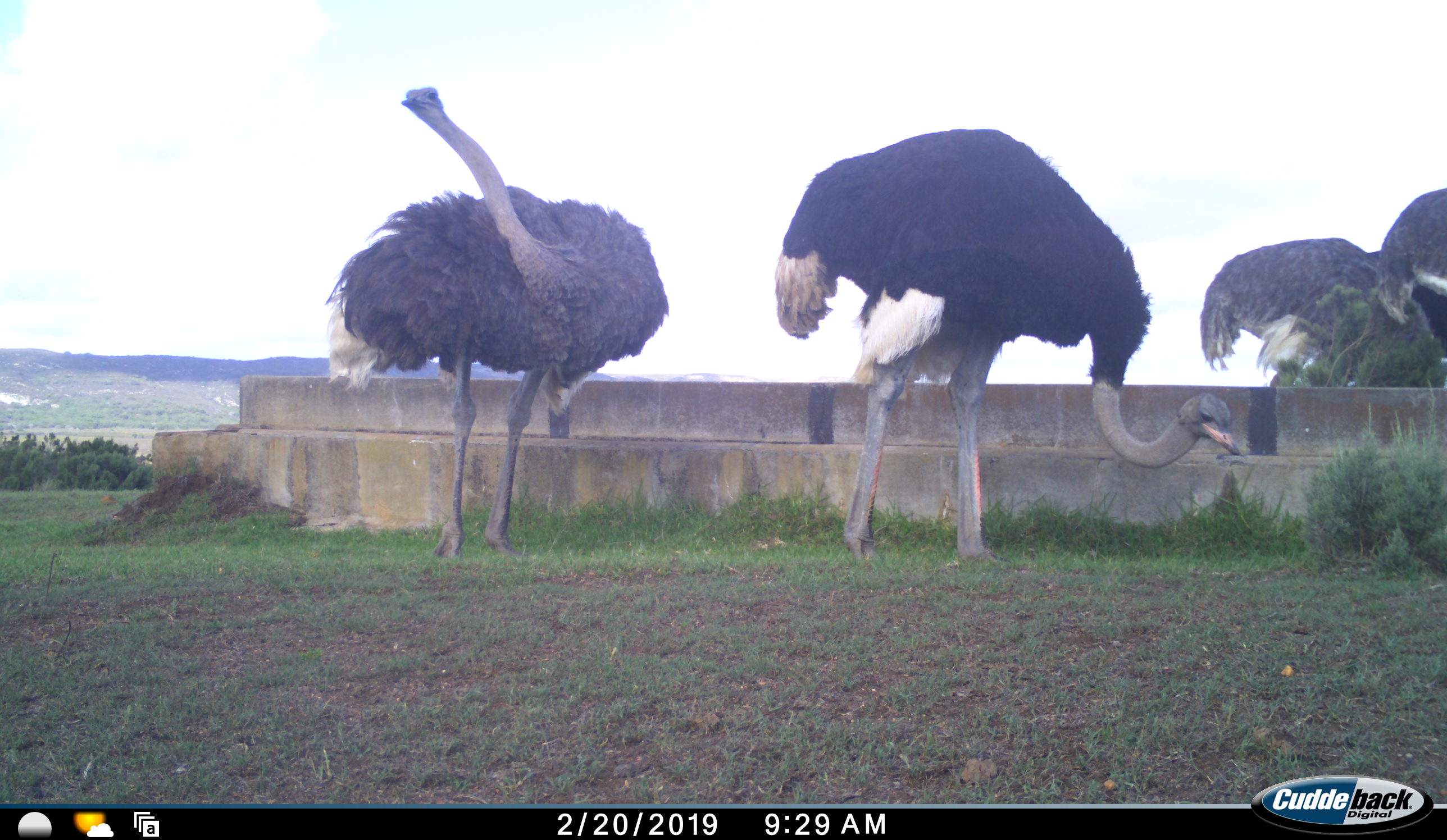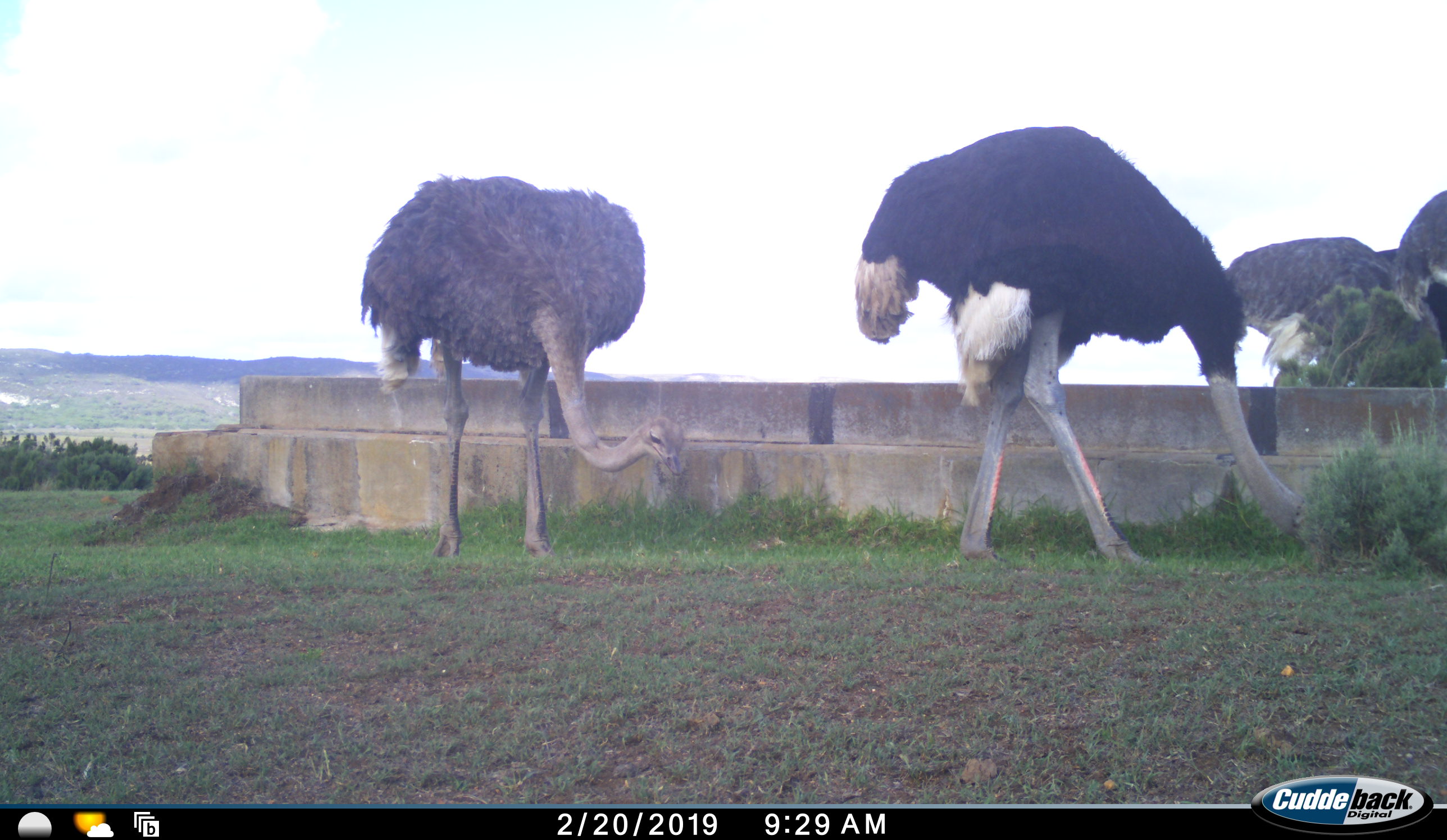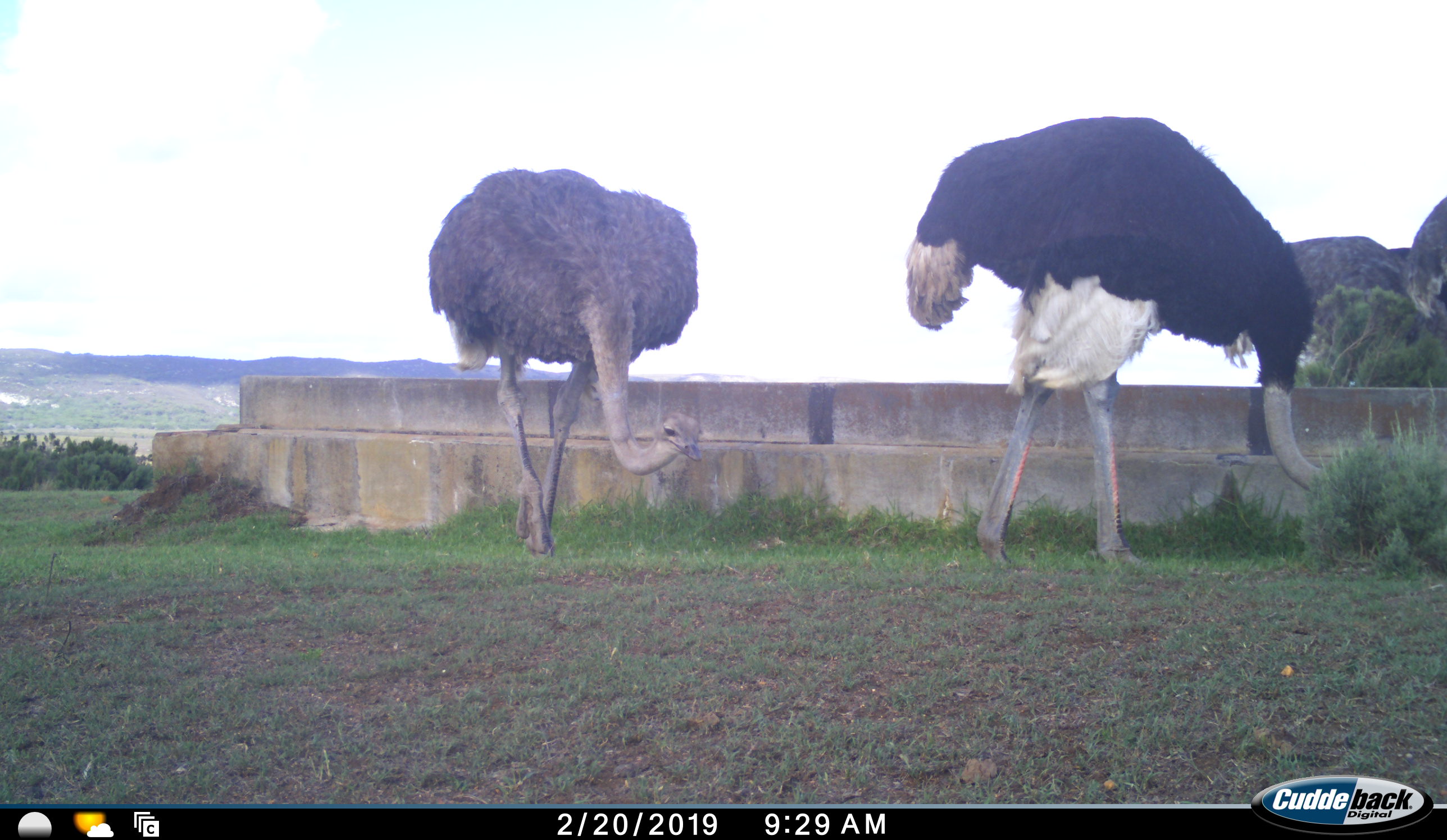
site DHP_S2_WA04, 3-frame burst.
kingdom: Animalia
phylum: Chordata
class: Aves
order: Struthioniformes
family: Struthionidae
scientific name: Struthionidae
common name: ostrich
Ostrich (Struthionidae), count 4. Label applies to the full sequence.